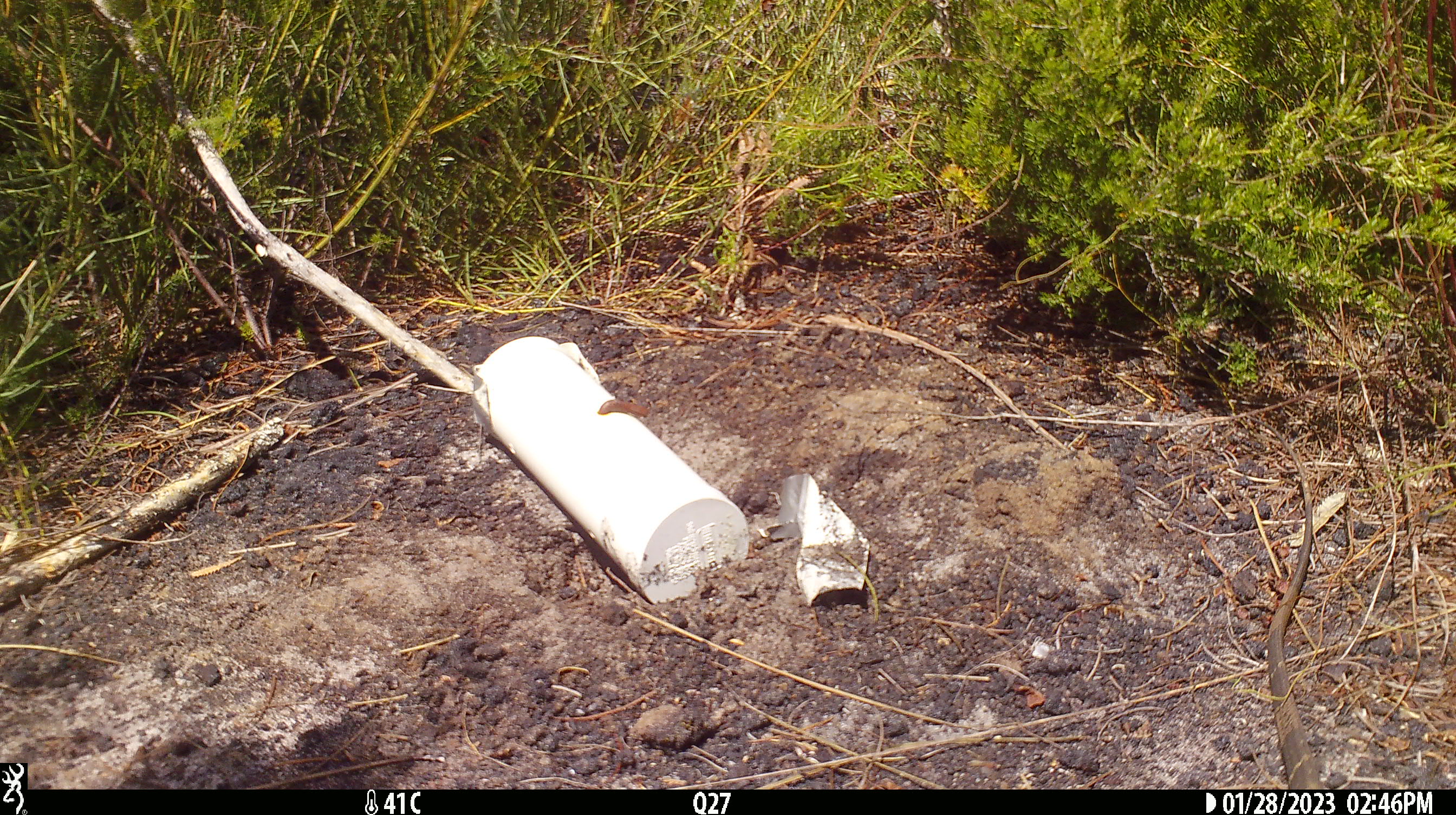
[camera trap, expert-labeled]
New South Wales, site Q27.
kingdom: Animalia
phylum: Chordata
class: Reptilia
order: Squamata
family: Varanidae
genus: Varanus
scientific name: Varanus varius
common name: lace monitor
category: goanna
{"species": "goanna (lace monitor) (Varanus varius)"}